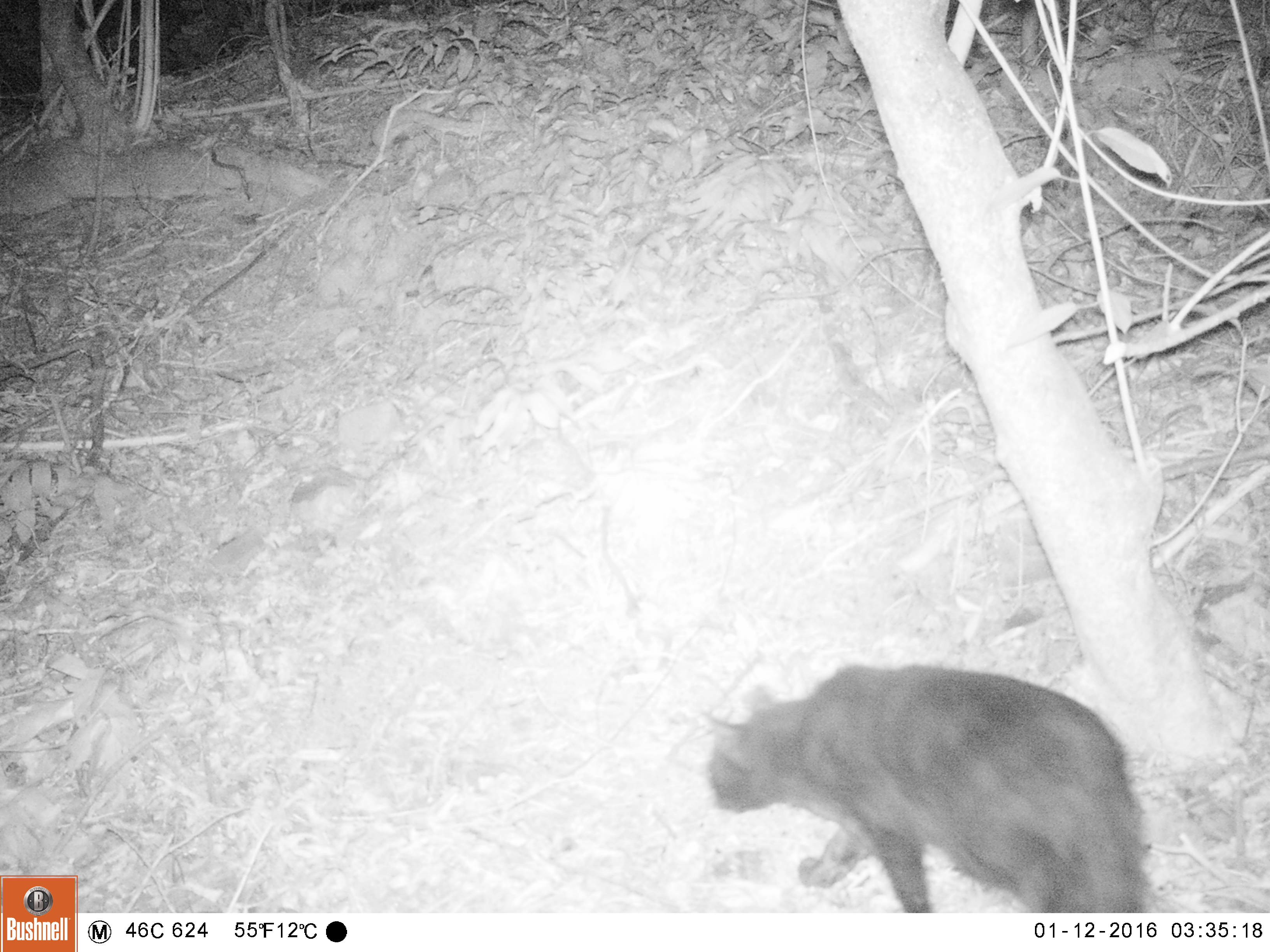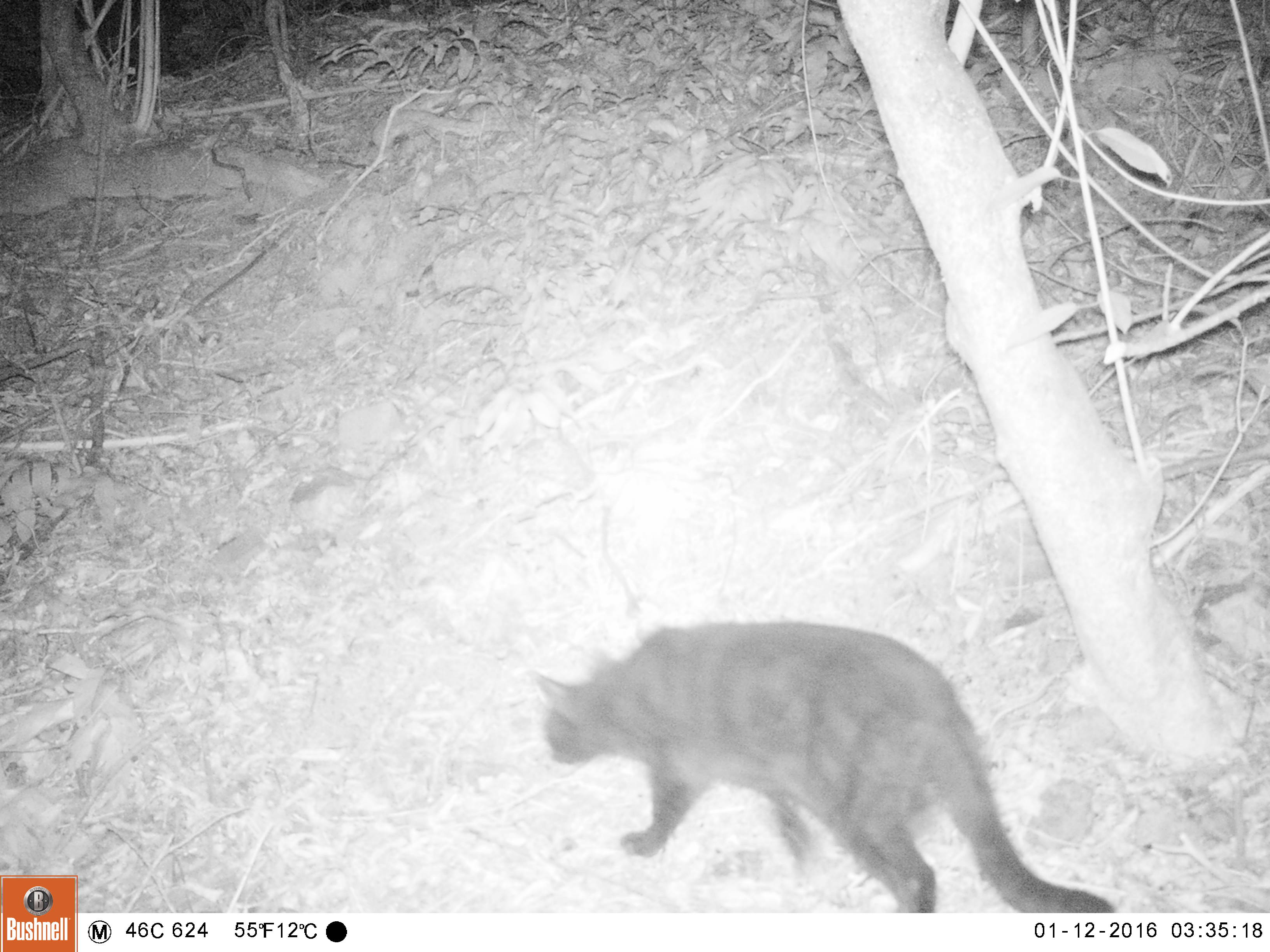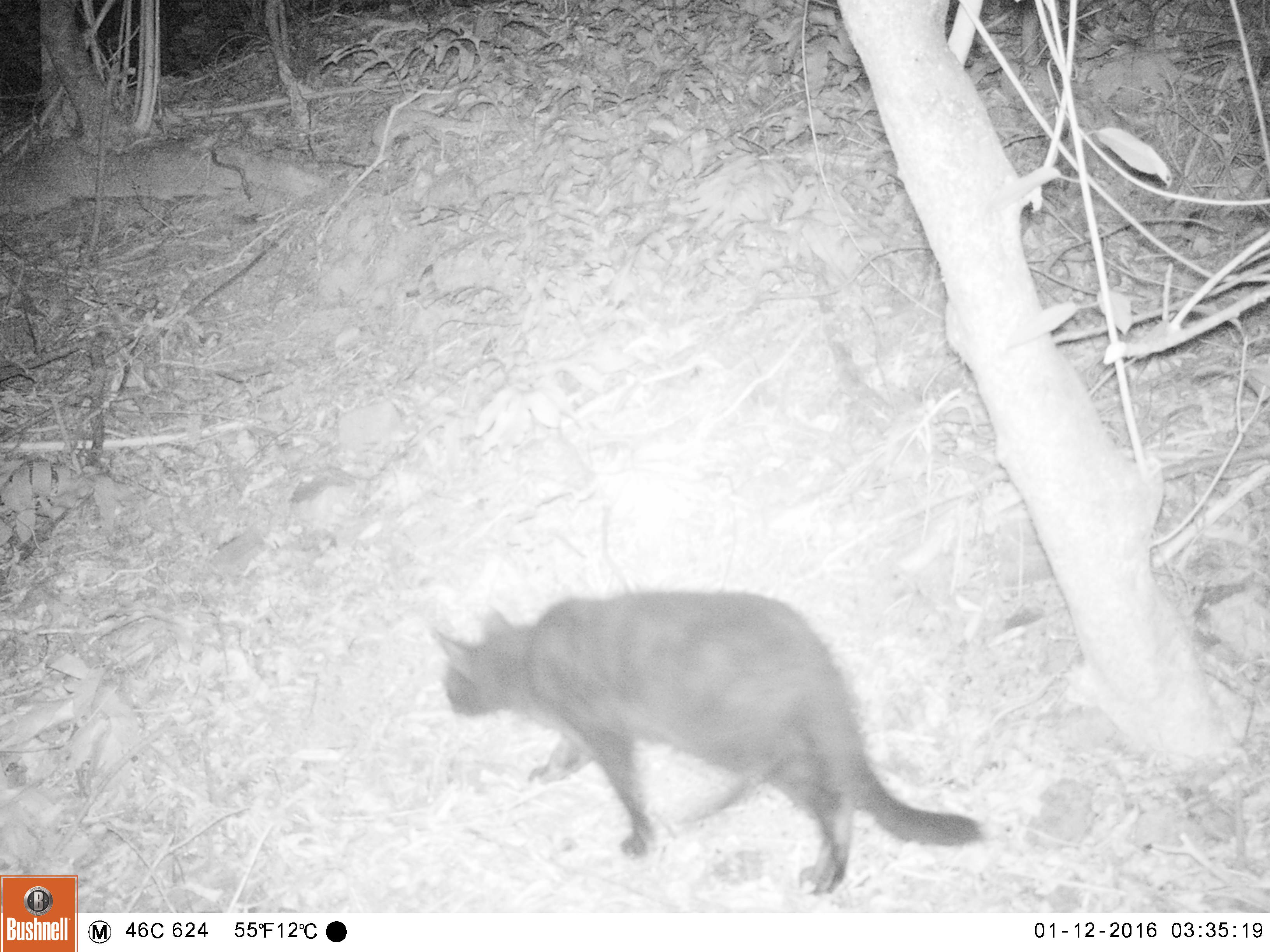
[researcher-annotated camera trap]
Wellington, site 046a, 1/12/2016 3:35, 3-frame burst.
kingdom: Animalia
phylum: Chordata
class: Mammalia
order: Carnivora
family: Felidae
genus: Felis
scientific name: Felis catus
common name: cat